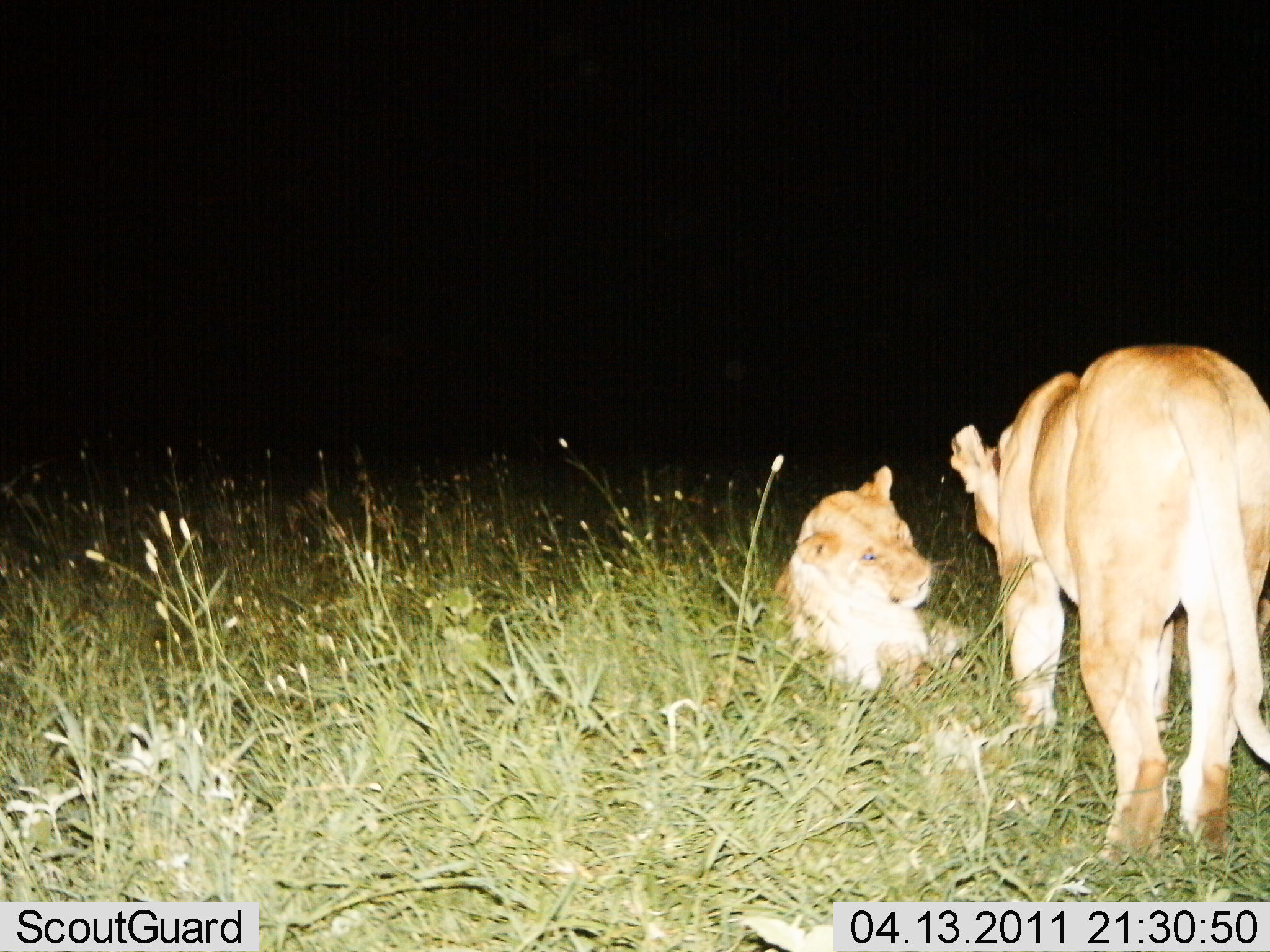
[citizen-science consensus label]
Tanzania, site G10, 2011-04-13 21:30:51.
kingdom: Animalia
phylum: Chordata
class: Mammalia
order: Carnivora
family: Felidae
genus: Panthera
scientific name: Panthera leo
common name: lion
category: lionfemale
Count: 2.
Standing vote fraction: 45%.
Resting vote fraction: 82%.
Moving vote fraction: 36%.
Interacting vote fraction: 36%.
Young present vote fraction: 0%.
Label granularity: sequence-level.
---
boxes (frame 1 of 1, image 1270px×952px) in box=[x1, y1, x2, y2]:
animal: box=[946, 339, 1269, 866]; box=[769, 461, 981, 703]